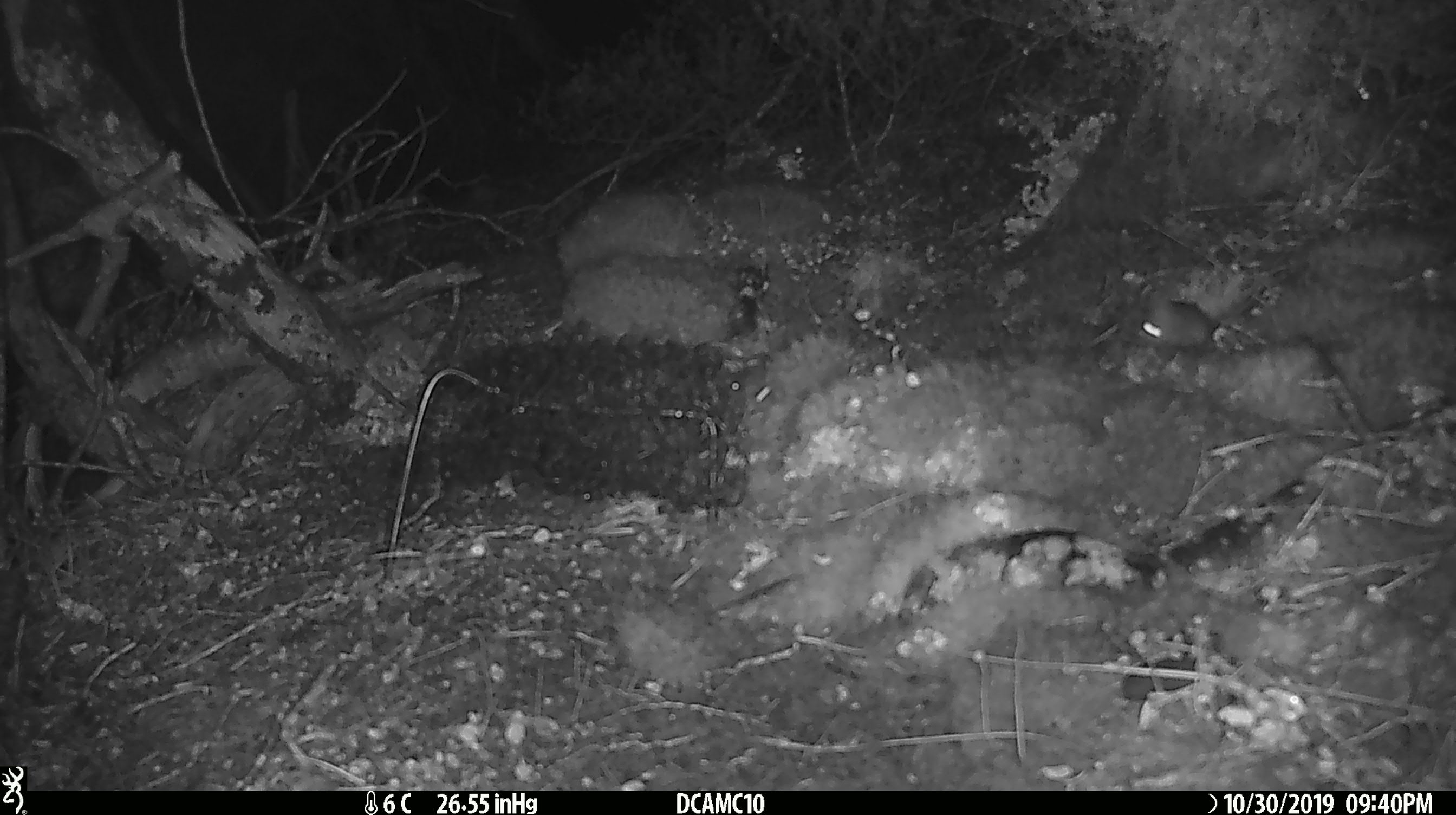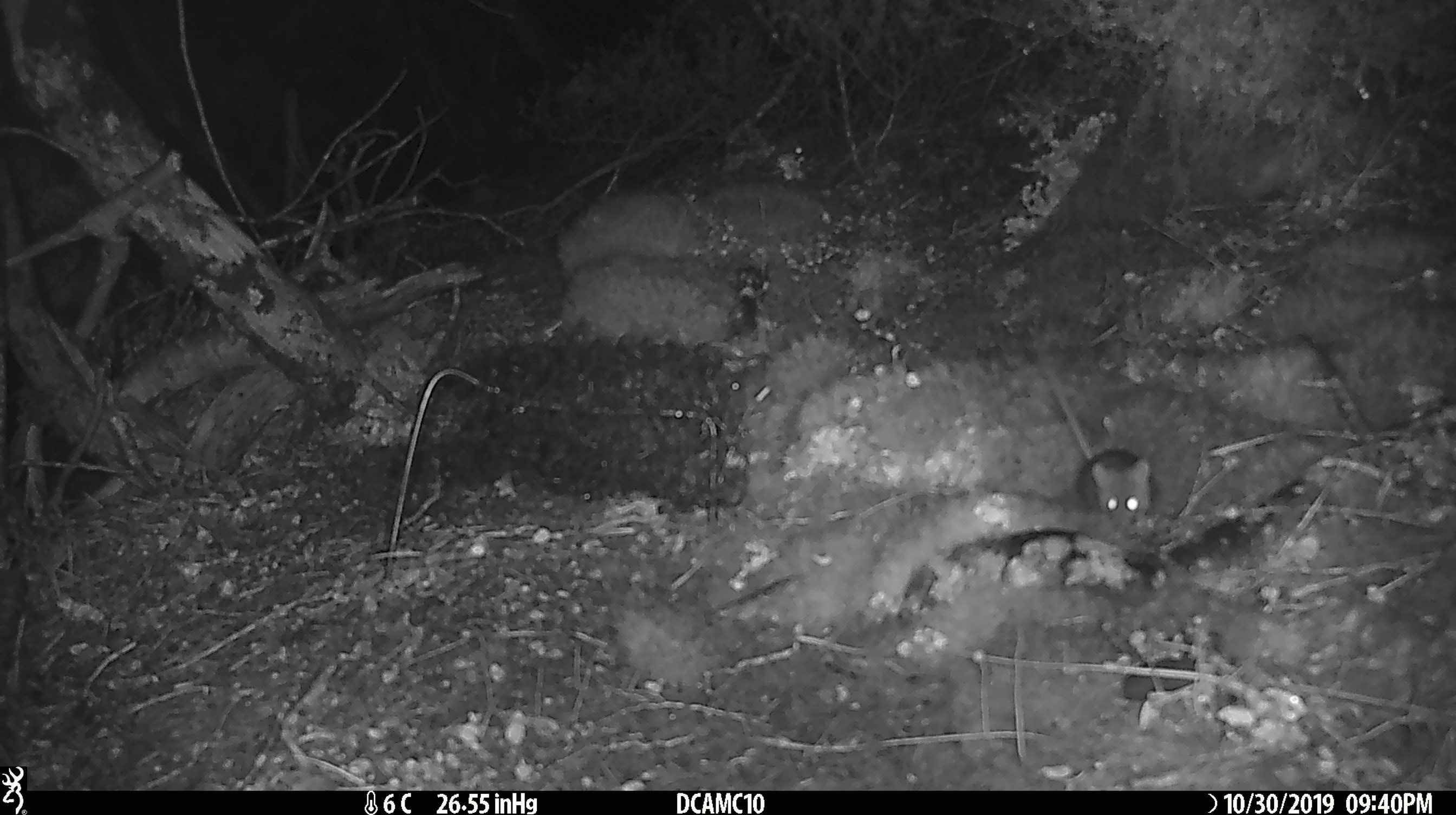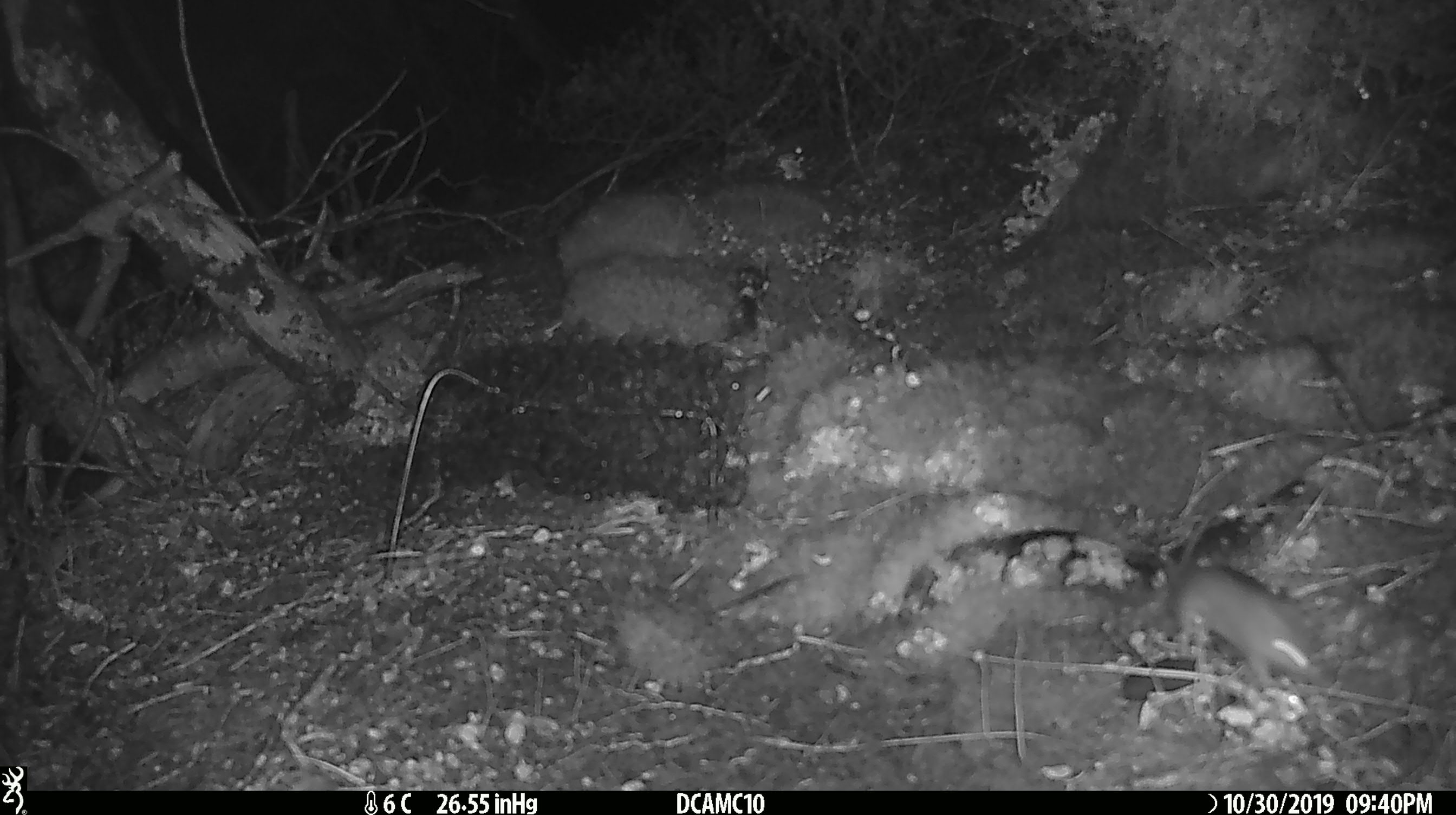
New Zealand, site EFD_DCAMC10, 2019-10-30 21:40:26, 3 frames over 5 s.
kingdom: Animalia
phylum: Chordata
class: Mammalia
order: Rodentia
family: Muridae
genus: Mus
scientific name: Mus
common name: mouse